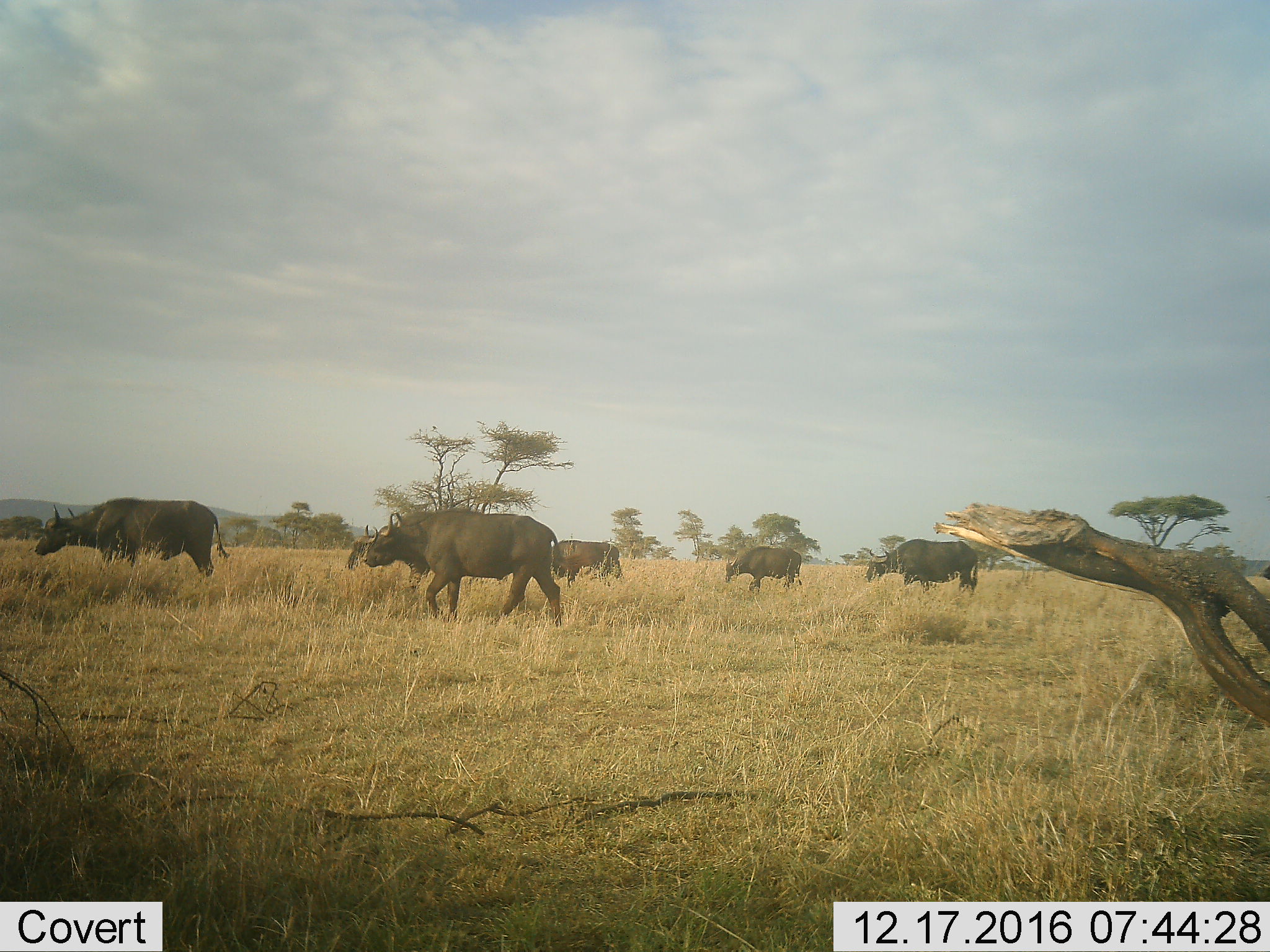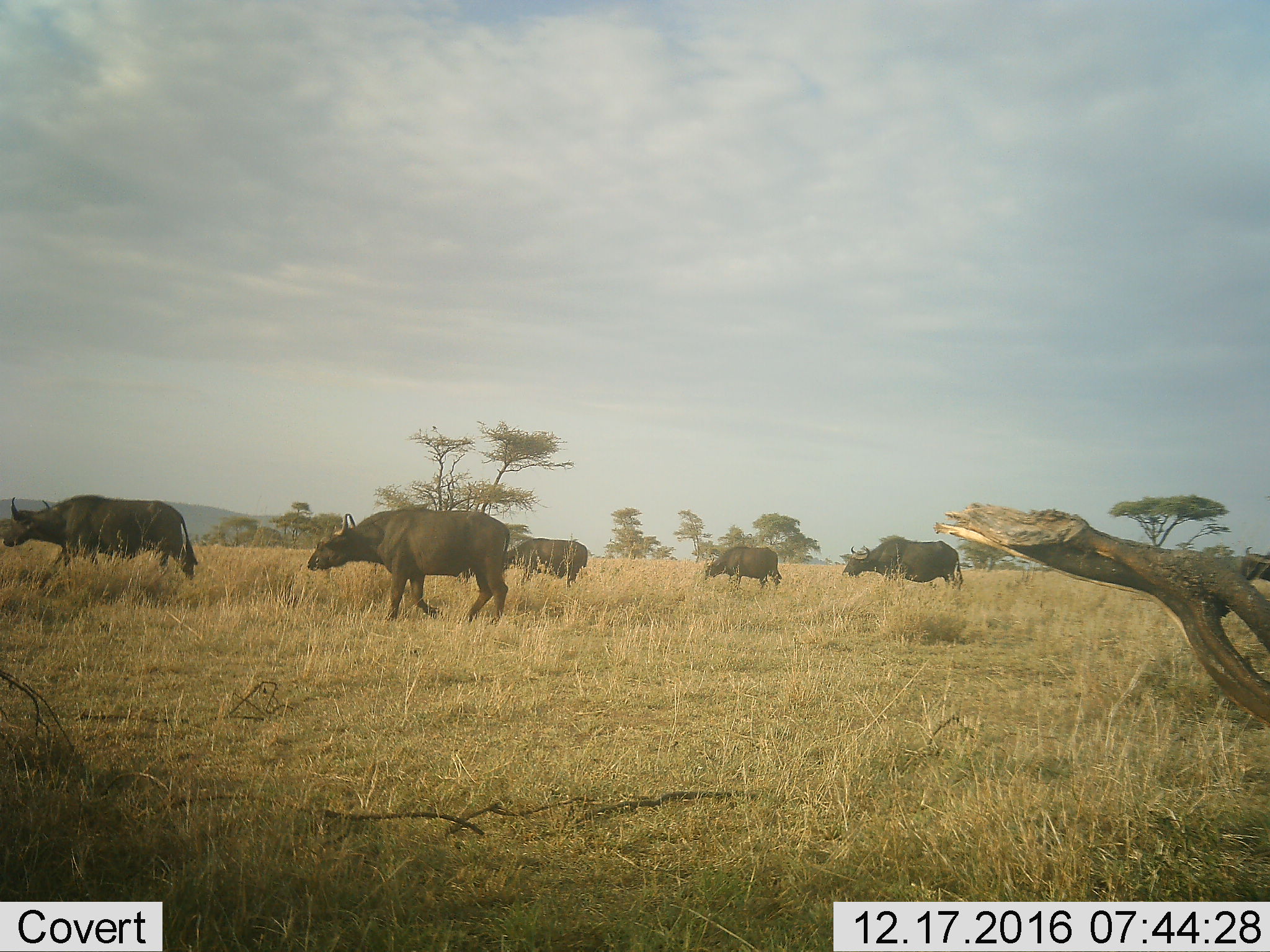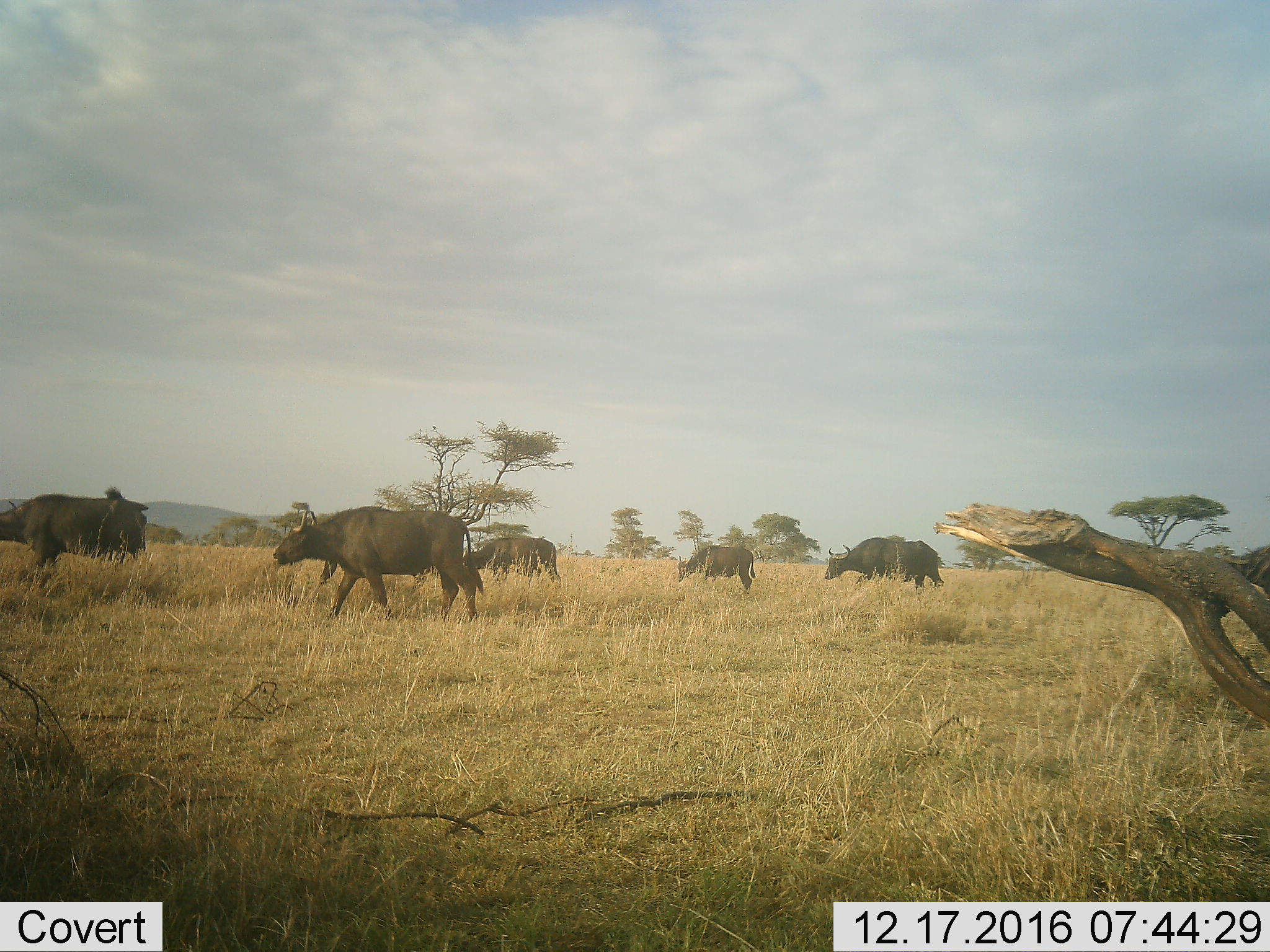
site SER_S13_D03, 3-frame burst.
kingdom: Animalia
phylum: Chordata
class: Mammalia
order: Artiodactyla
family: Bovidae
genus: Syncerus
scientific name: Syncerus caffer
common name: african buffalo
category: buffalo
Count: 6.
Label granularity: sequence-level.